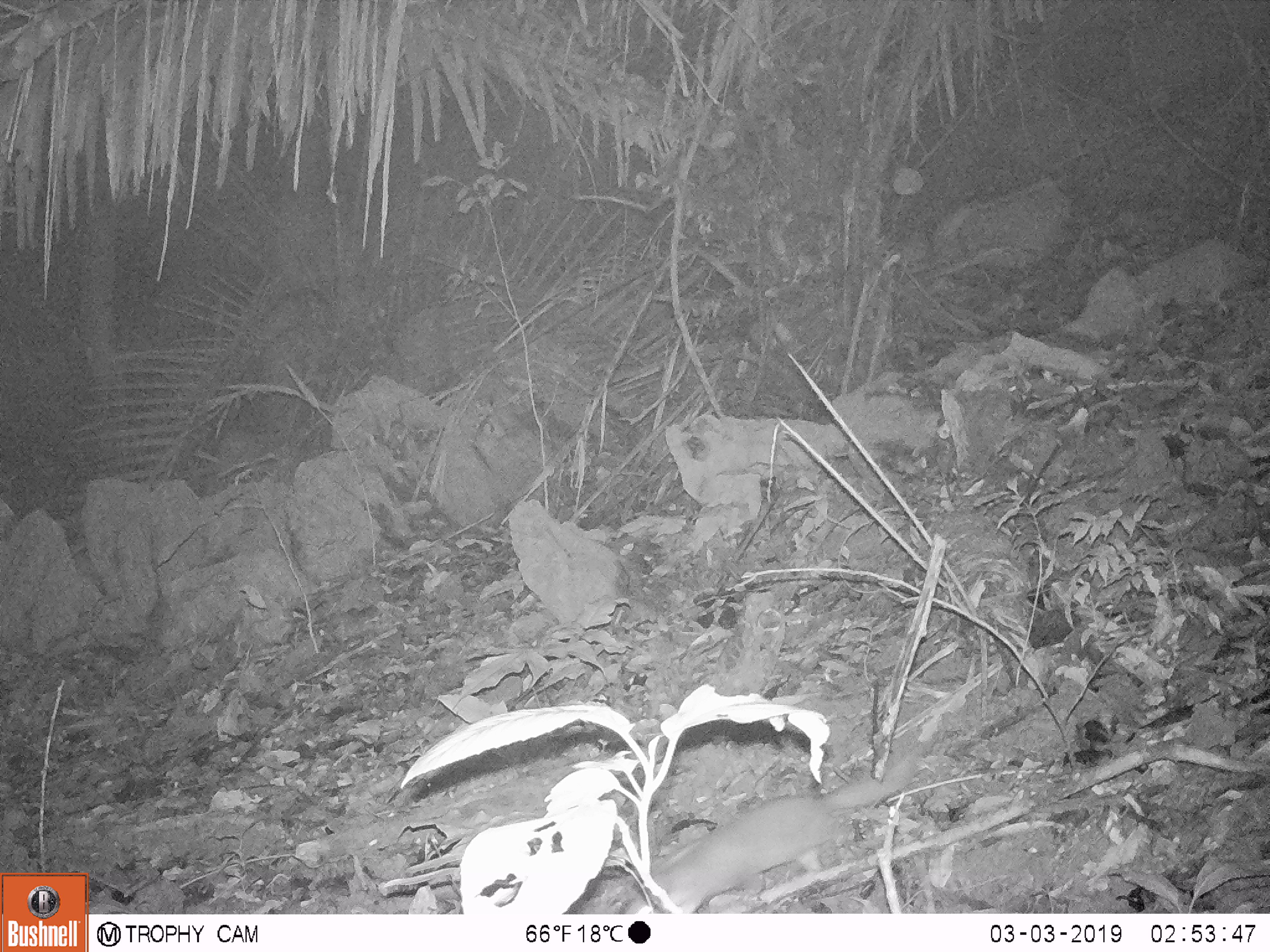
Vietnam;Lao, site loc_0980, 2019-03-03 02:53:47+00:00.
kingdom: Animalia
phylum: Chordata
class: Mammalia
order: Carnivora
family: Mustelidae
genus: Melogale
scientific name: Melogale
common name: ferret badger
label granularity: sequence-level